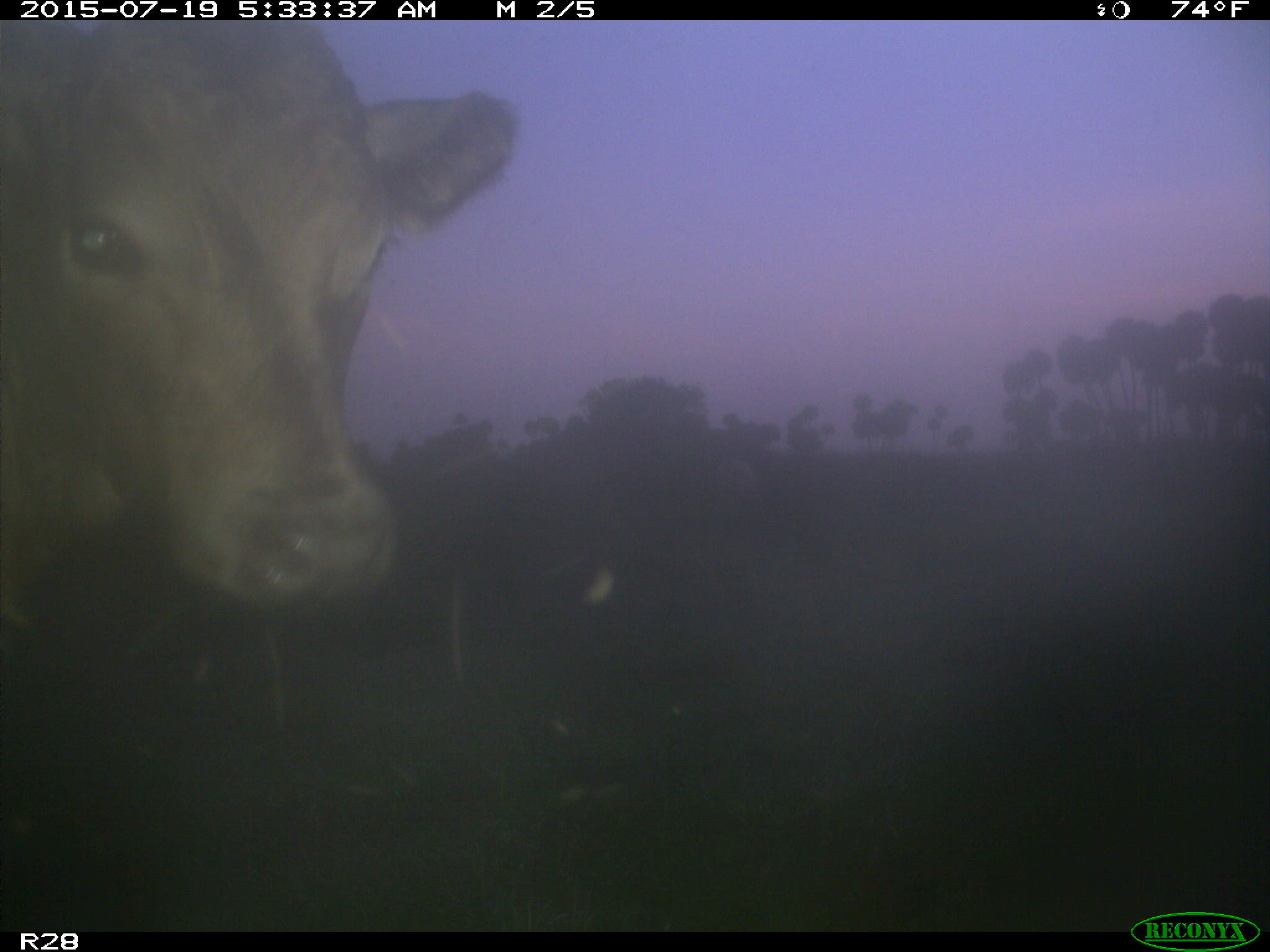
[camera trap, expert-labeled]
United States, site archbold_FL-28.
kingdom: Animalia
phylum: Chordata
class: Mammalia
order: Artiodactyla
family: Bovidae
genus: Bos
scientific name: Bos taurus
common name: domestic cow